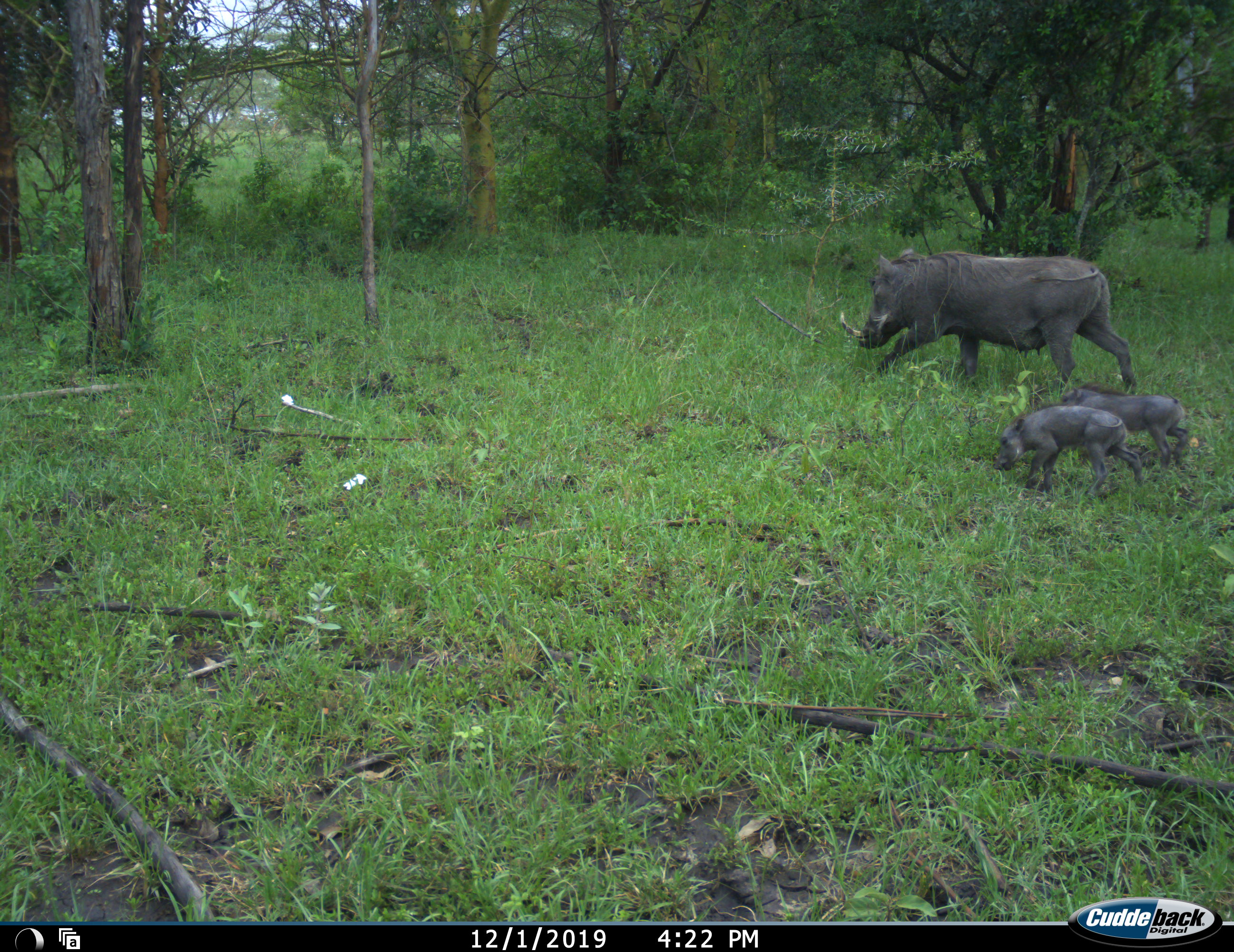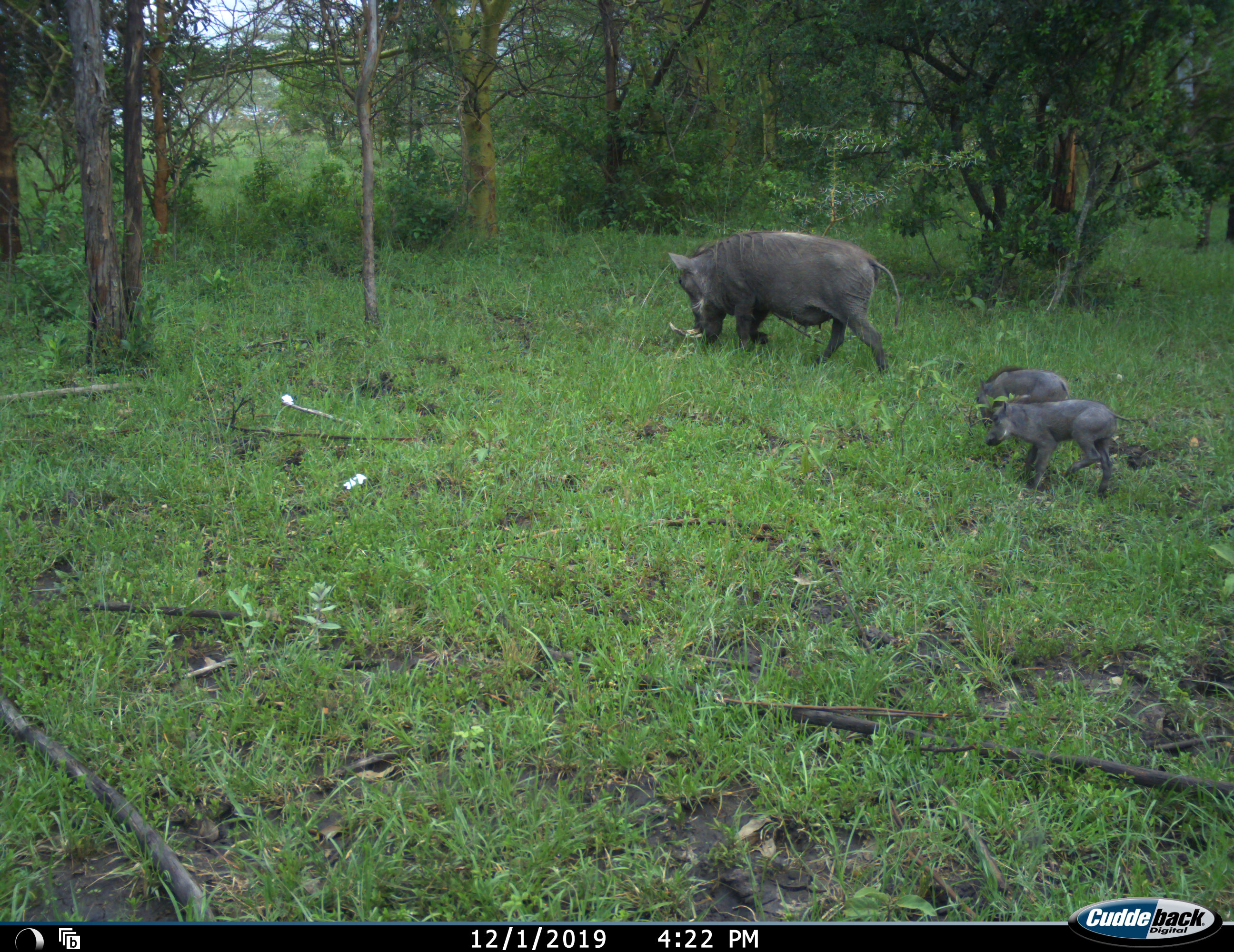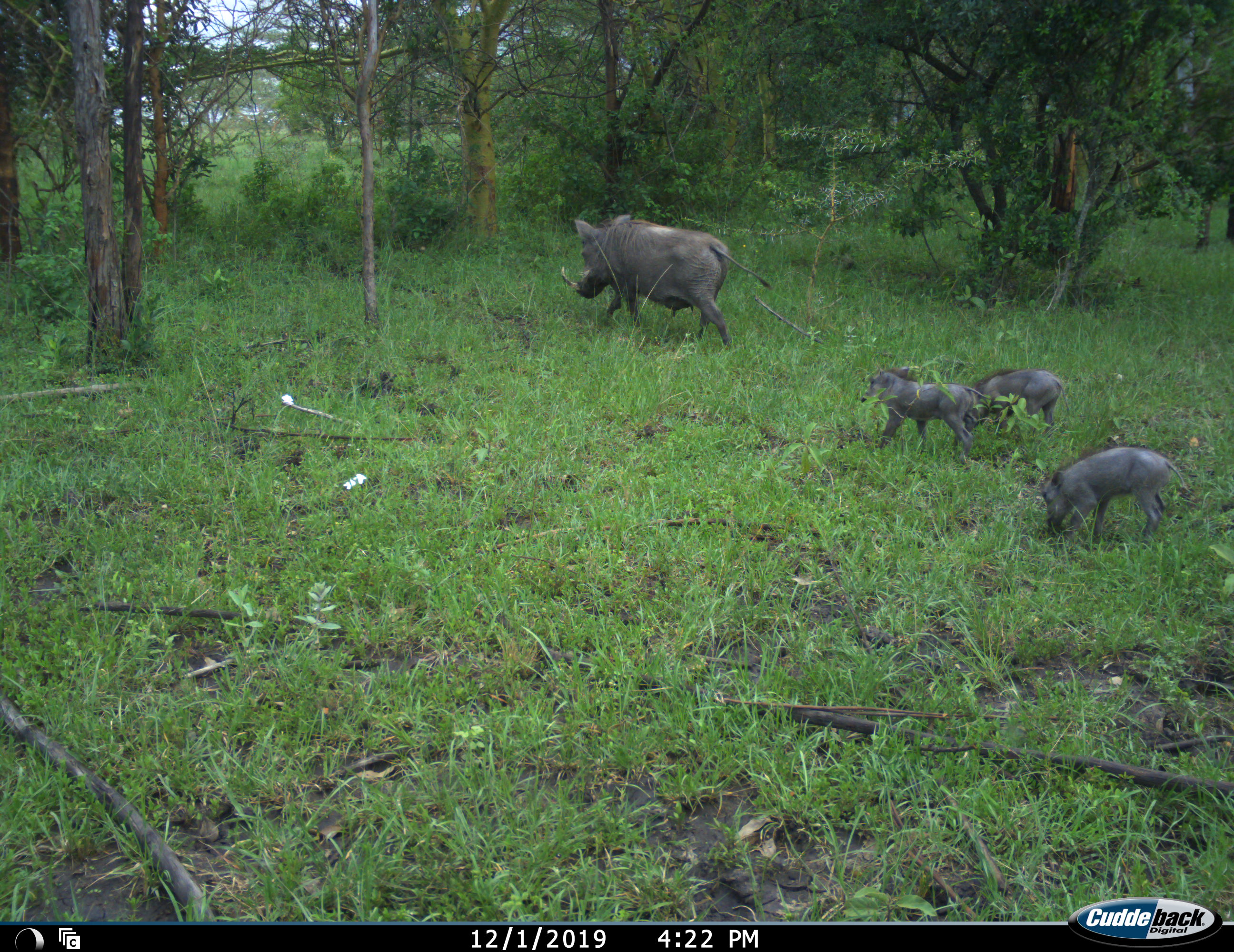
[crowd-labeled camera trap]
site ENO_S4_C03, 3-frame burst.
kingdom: Animalia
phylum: Chordata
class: Mammalia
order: Artiodactyla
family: Suidae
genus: Phacochoerus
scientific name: Phacochoerus africanus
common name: warthog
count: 4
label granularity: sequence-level